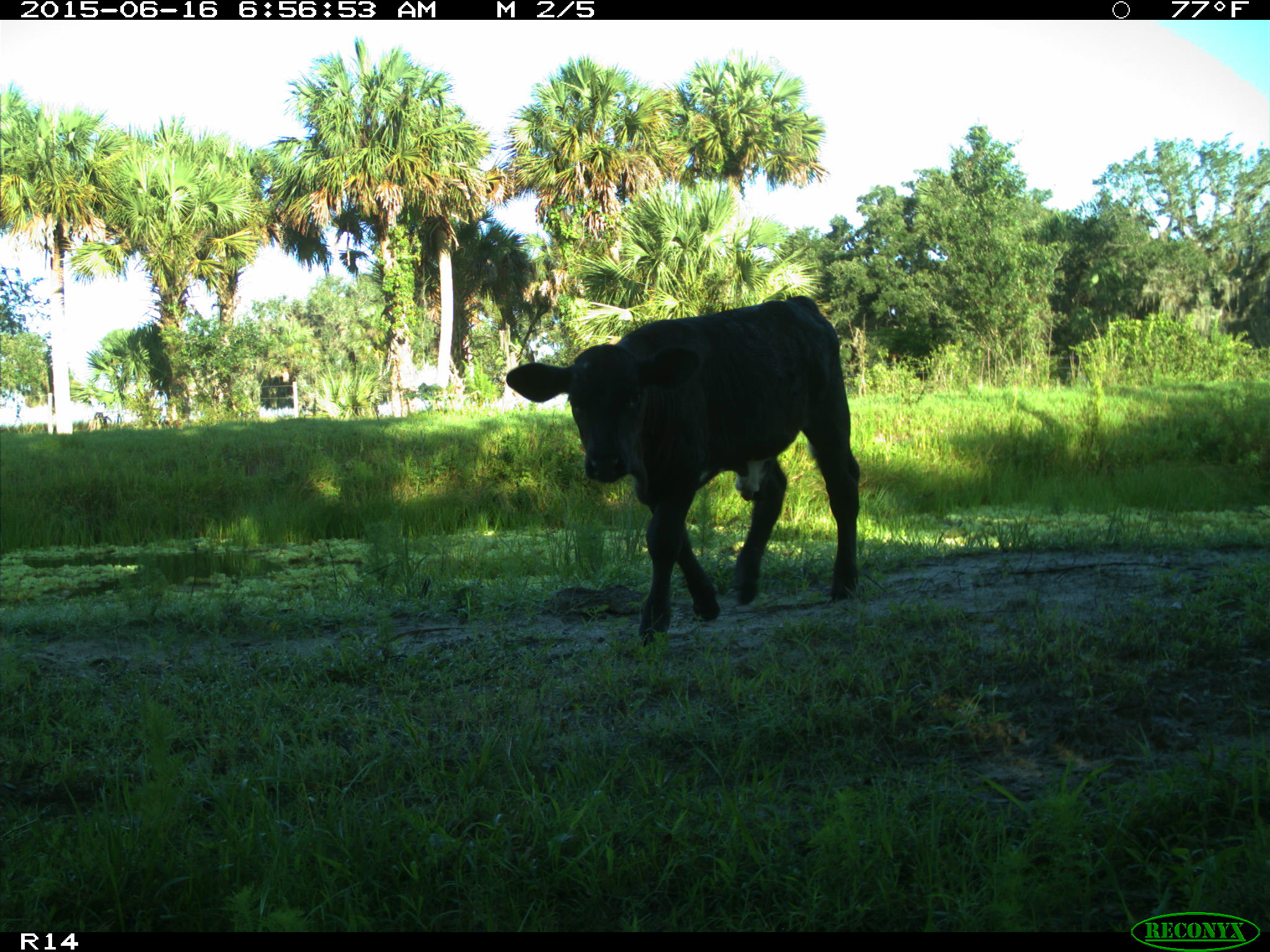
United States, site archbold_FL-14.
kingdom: Animalia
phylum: Chordata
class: Mammalia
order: Artiodactyla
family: Bovidae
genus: Bos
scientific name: Bos taurus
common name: domestic cow